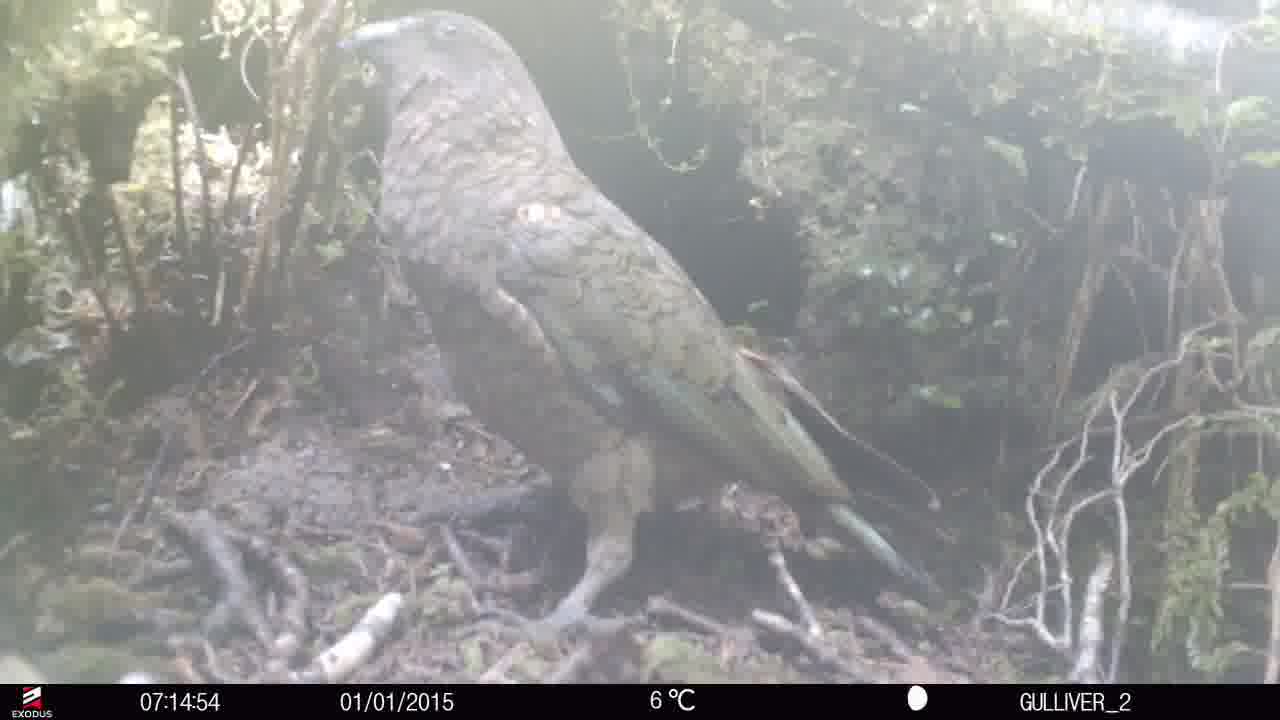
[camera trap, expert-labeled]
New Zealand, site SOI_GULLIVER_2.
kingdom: Animalia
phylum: Chordata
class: Aves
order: Psittaciformes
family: Strigopidae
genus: Nestor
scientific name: Nestor notabilis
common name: kea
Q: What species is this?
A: Kea (Nestor notabilis).